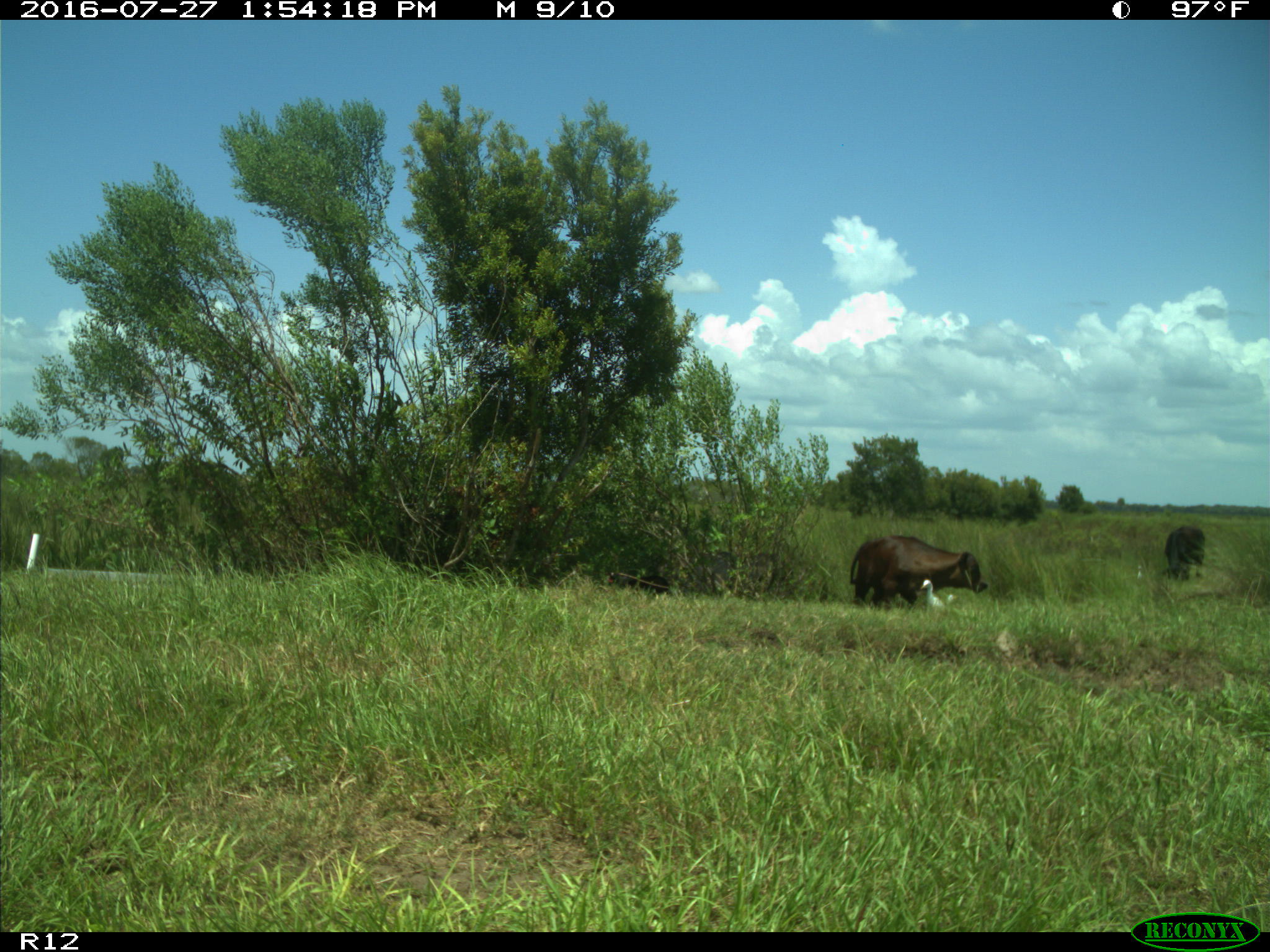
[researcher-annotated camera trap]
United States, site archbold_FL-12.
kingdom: Animalia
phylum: Chordata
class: Mammalia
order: Artiodactyla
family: Bovidae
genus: Bos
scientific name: Bos taurus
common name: domestic cow